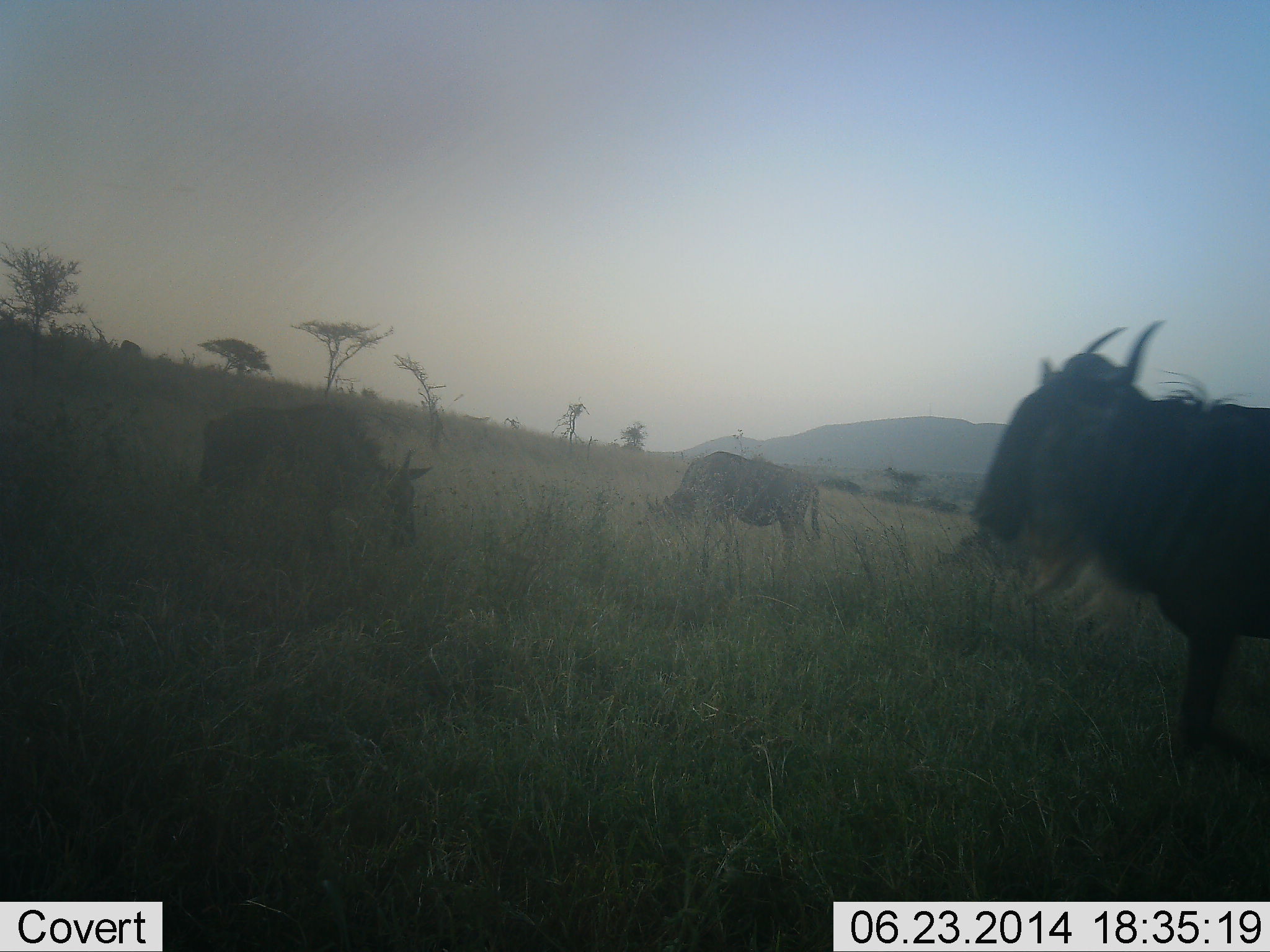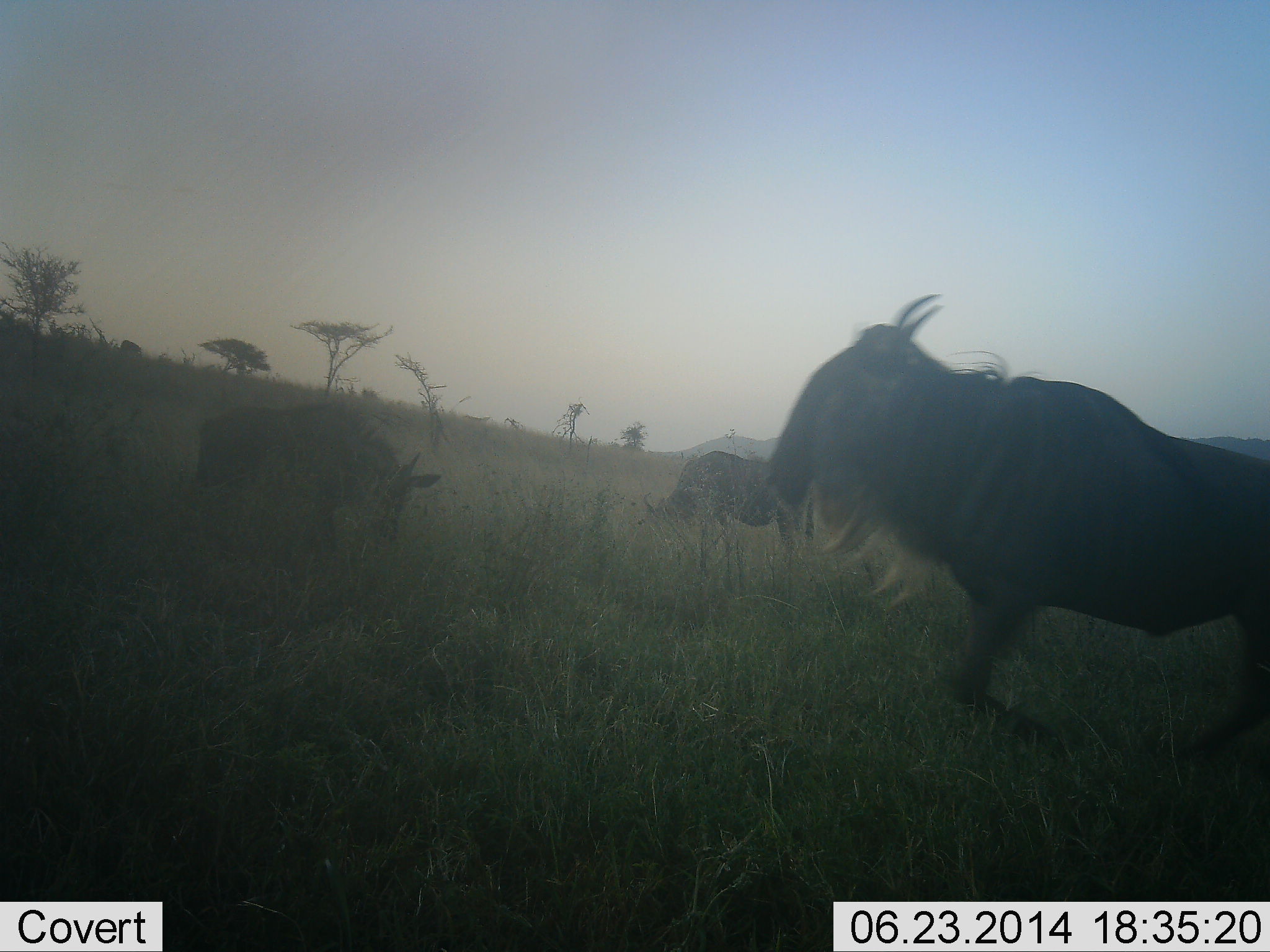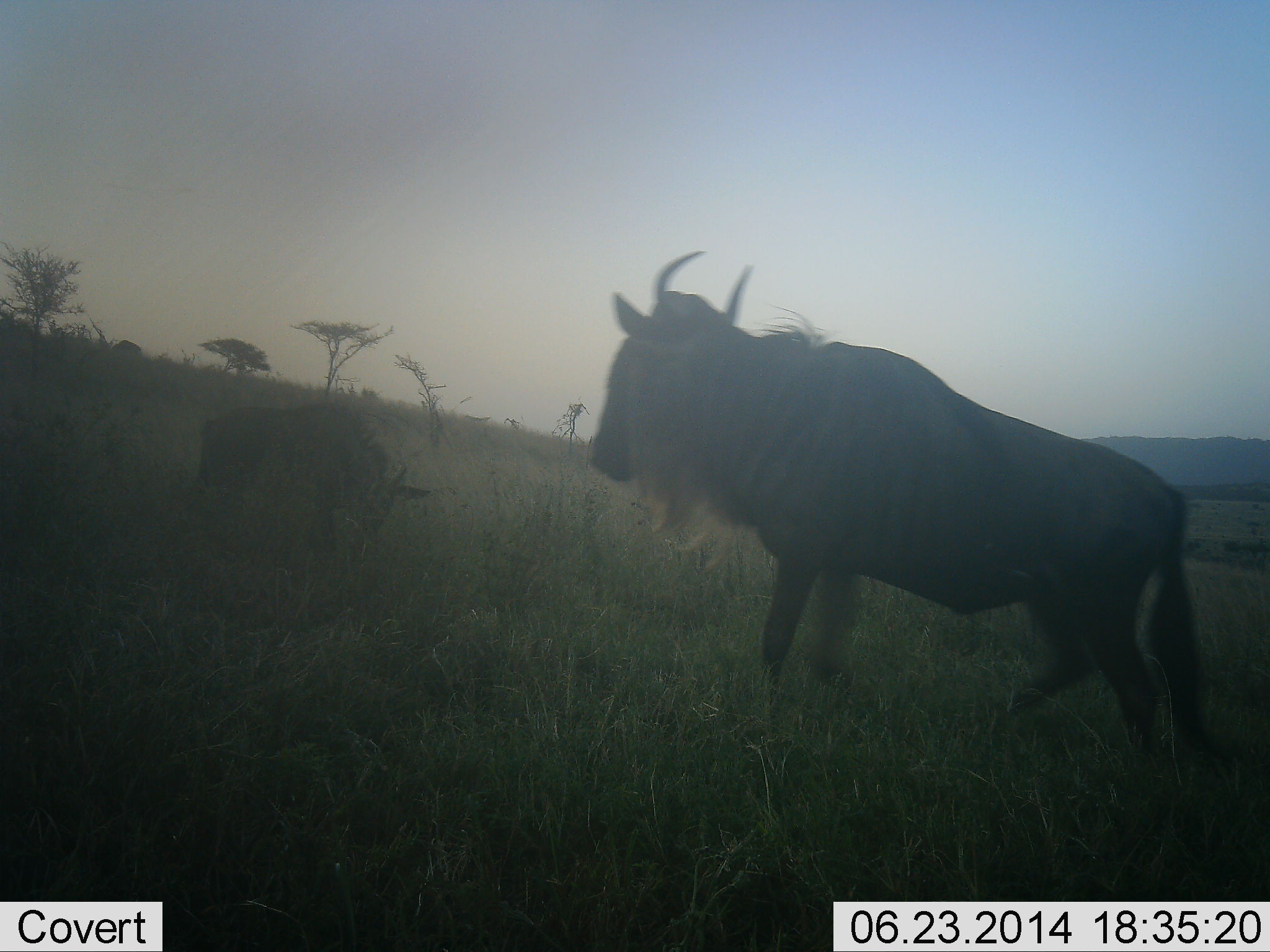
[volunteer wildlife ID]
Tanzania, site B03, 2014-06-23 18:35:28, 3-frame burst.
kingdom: Animalia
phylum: Chordata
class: Mammalia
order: Artiodactyla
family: Bovidae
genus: Connochaetes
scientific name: Connochaetes taurinus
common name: blue wildebeest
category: wildebeest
Wildebeest (blue wildebeest) (Connochaetes taurinus), count 3. Behavior (volunteer vote fractions): standing 15%, resting 8%, moving 77%, interacting 8%. Young present (vote fraction): 0%. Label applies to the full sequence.